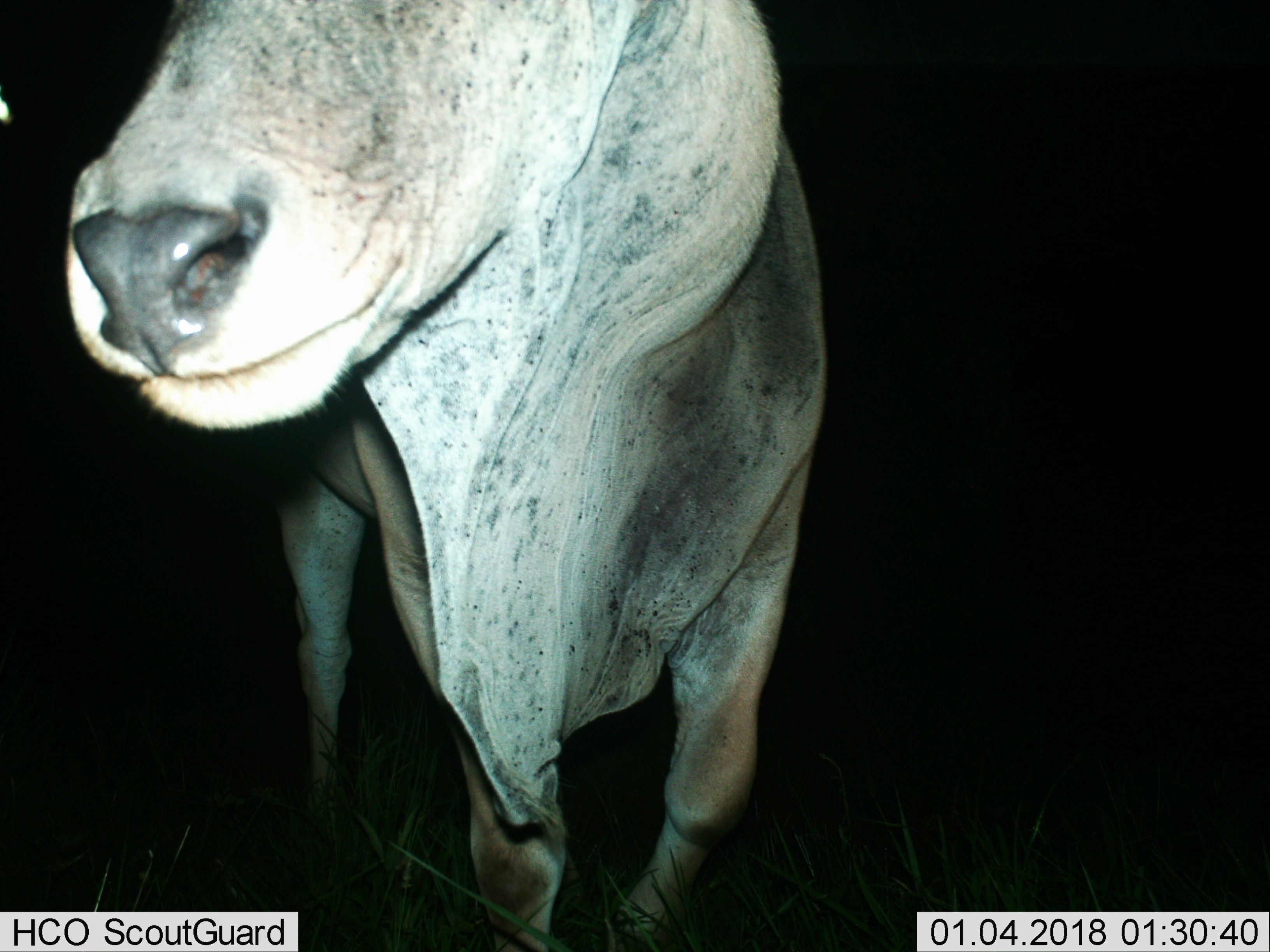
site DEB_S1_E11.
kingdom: Animalia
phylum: Chordata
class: Mammalia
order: Artiodactyla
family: Bovidae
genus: Tragelaphus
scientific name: Tragelaphus oryx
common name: eland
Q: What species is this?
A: Eland (Tragelaphus oryx).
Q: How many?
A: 1.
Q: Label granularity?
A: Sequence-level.